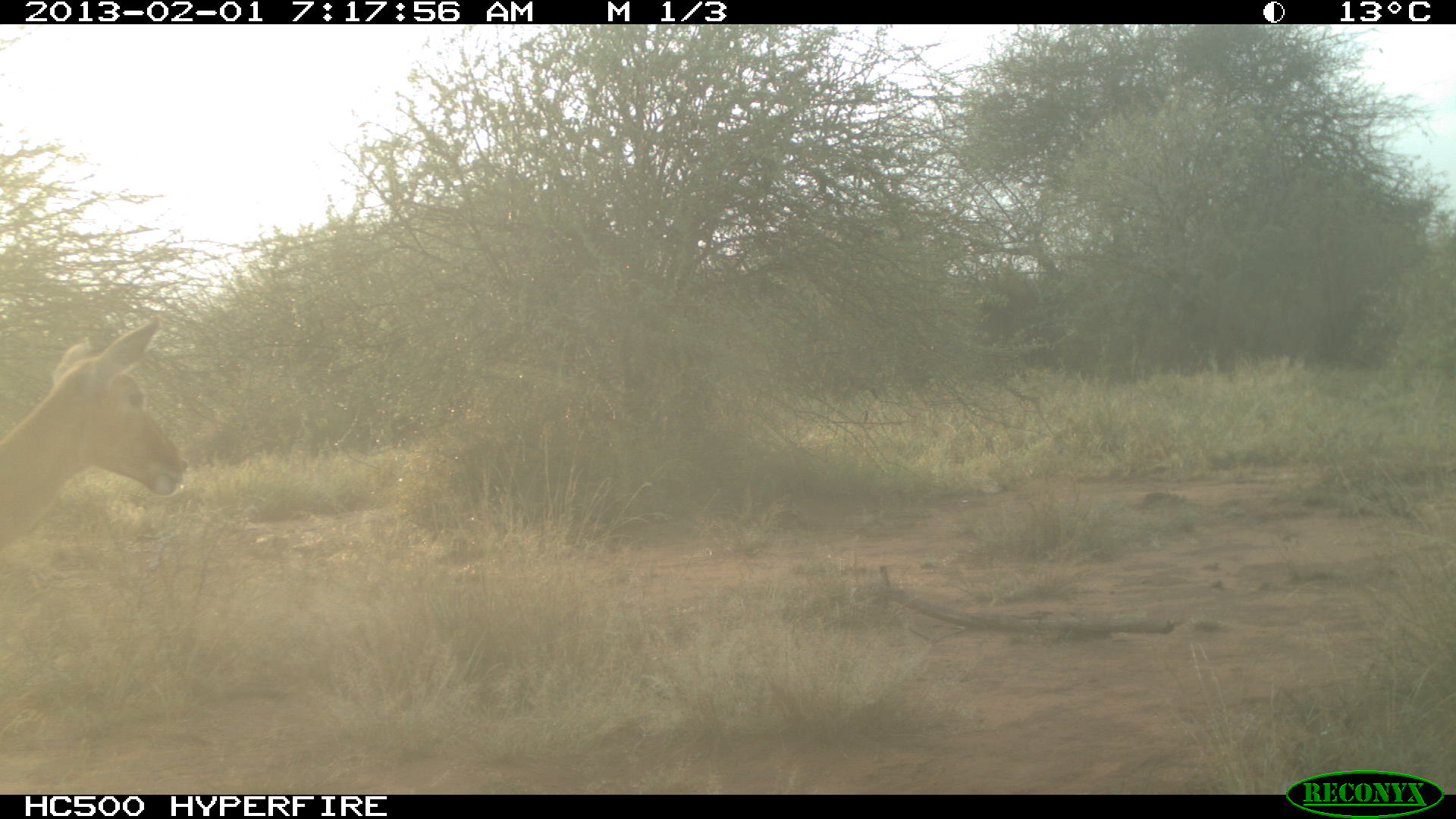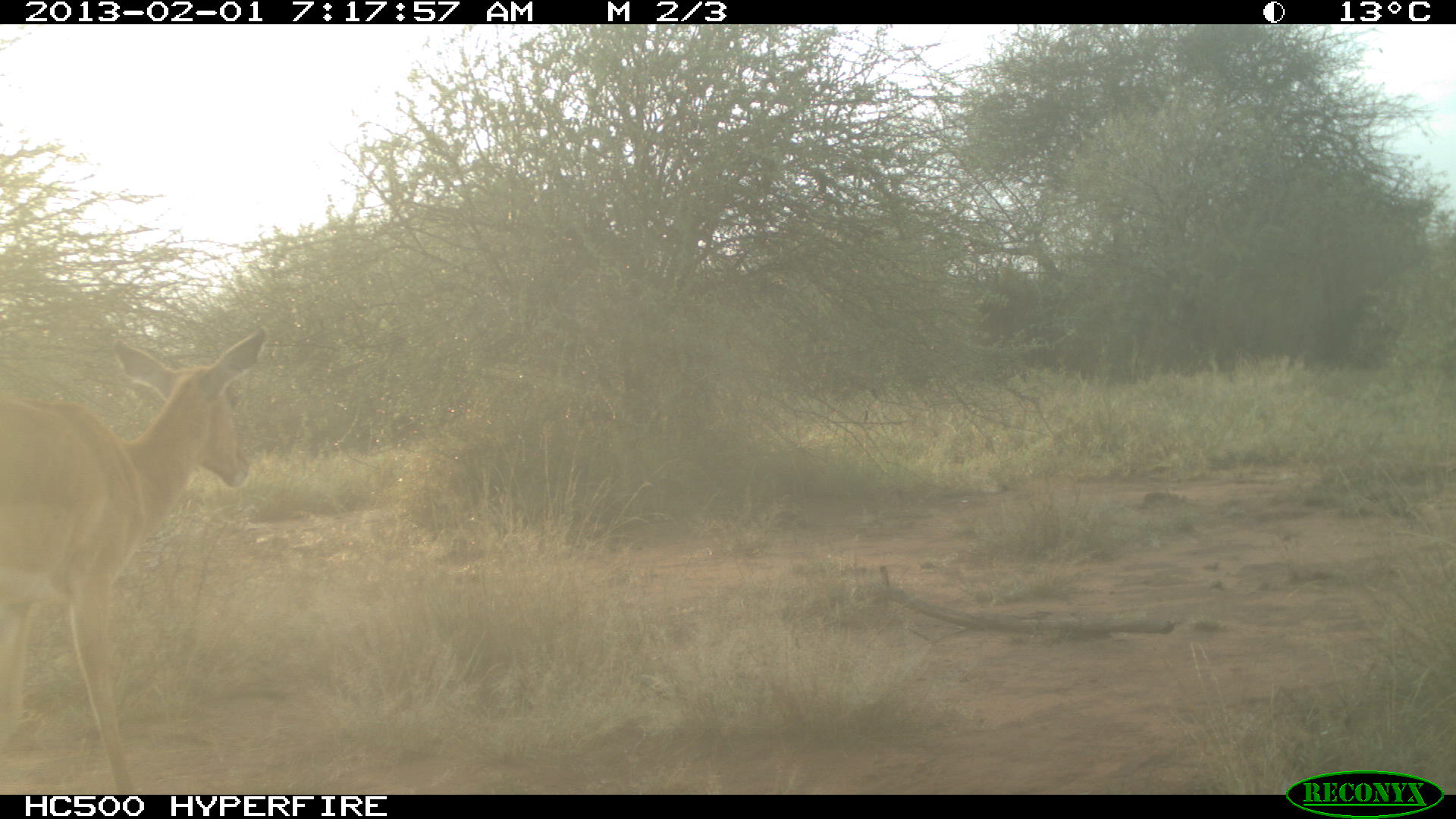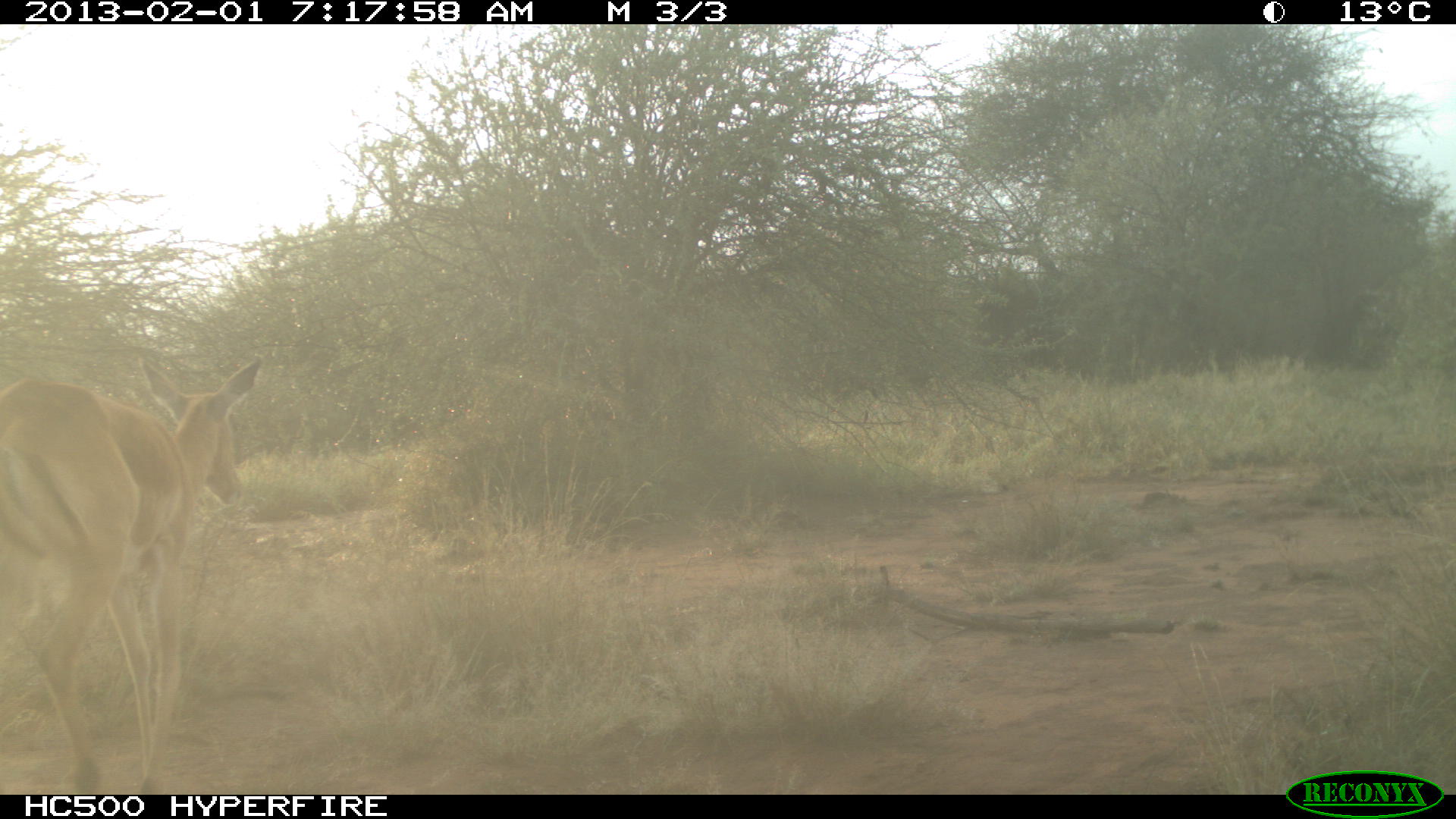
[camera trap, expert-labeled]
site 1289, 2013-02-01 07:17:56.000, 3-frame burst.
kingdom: Animalia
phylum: Chordata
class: Mammalia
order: Artiodactyla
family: Bovidae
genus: Aepyceros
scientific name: Aepyceros melampus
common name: impala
Aepyceros melampus (impala), count 1.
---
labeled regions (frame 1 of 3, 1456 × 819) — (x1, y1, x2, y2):
aepyceros melampus: (0, 315, 189, 566)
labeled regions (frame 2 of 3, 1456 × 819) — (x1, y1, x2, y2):
aepyceros melampus: (1, 328, 266, 793)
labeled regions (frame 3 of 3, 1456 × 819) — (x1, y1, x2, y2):
aepyceros melampus: (0, 353, 260, 795)